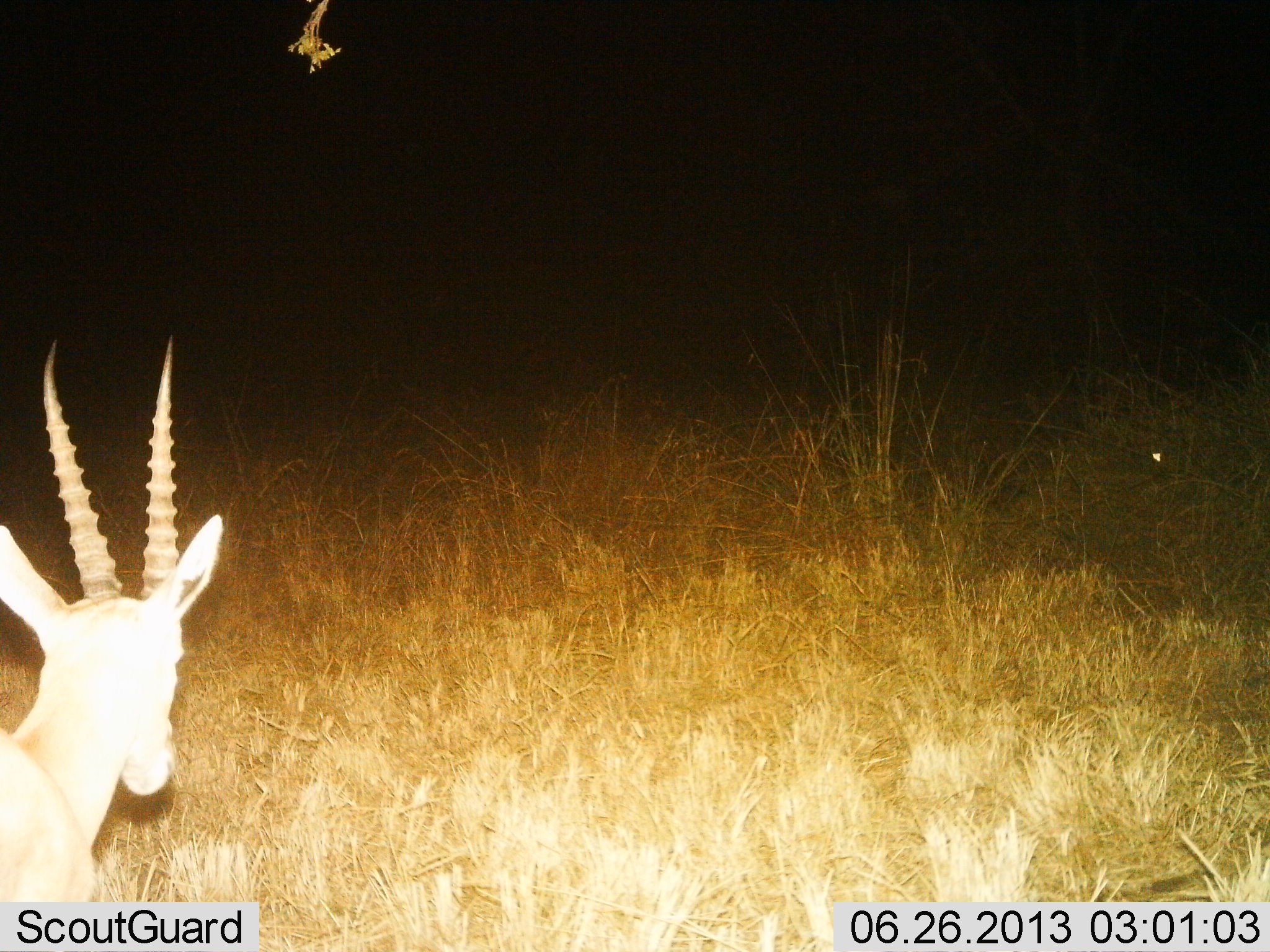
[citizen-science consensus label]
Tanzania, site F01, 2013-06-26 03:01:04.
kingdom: Animalia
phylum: Chordata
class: Mammalia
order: Artiodactyla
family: Bovidae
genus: Eudorcas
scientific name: Eudorcas thomsonii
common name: thomson's gazelle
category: gazellethomsons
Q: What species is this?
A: Gazellethomsons (thomson's gazelle) (Eudorcas thomsonii).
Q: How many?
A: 1.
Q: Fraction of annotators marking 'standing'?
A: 77%.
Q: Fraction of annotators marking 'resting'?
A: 0%.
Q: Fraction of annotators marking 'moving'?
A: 23%.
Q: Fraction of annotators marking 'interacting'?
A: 0%.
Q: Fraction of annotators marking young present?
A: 0%.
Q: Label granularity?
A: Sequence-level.